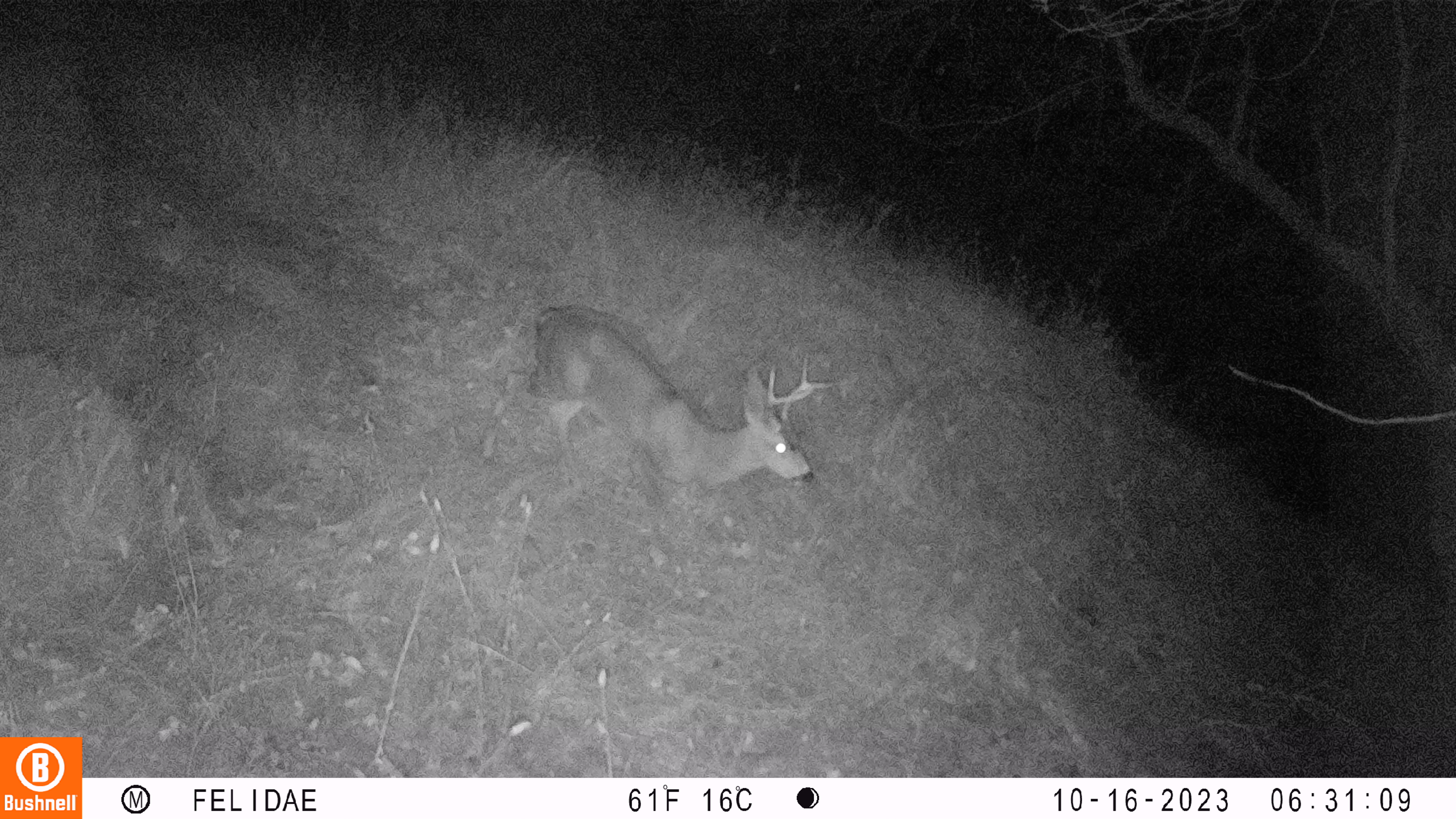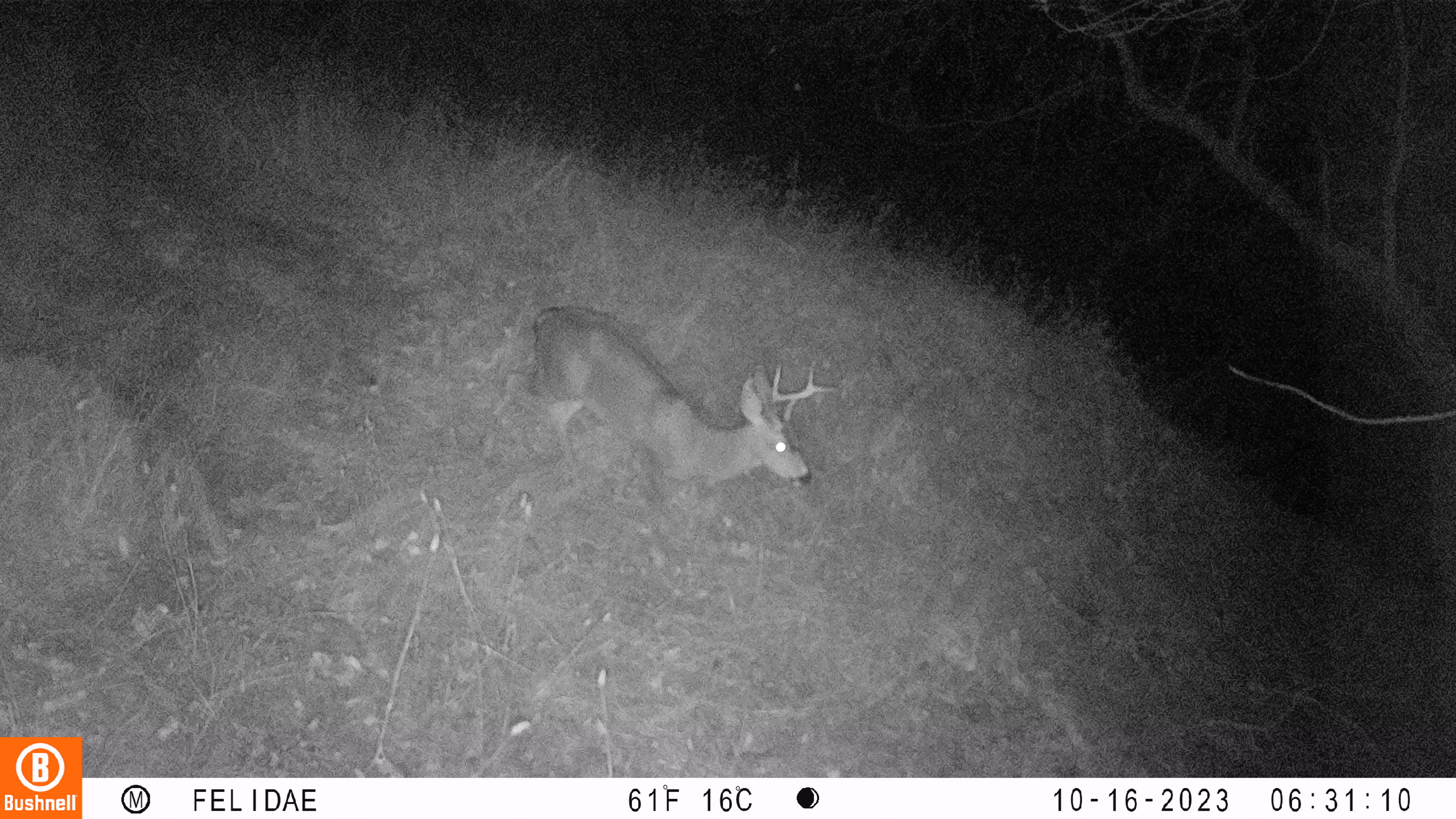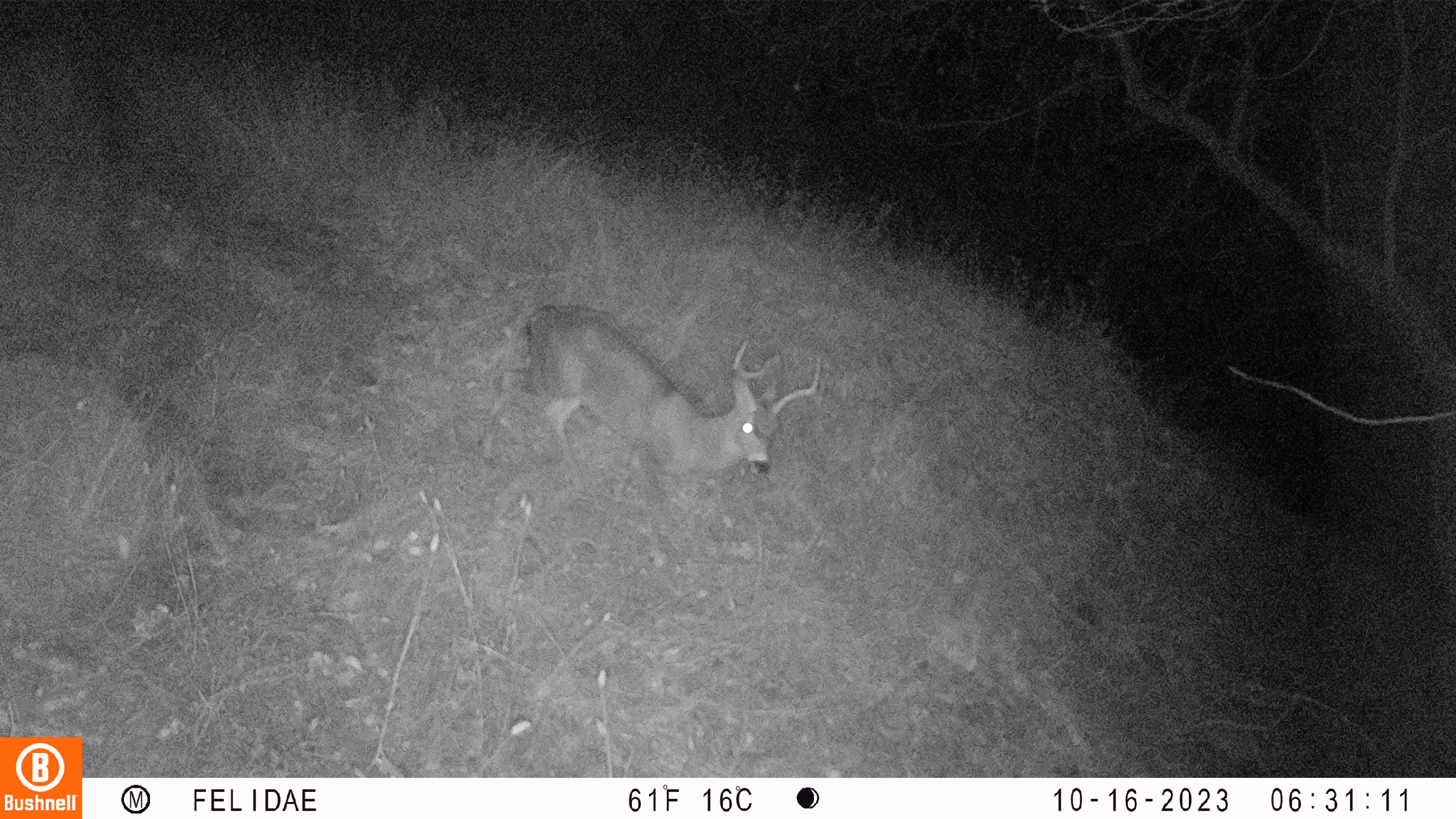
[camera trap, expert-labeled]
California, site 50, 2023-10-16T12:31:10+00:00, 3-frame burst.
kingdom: Animalia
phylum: Chordata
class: Mammalia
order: Artiodactyla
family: Cervidae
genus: Odocoileus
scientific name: Odocoileus hemionus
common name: mule deer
Mule deer (Odocoileus hemionus).